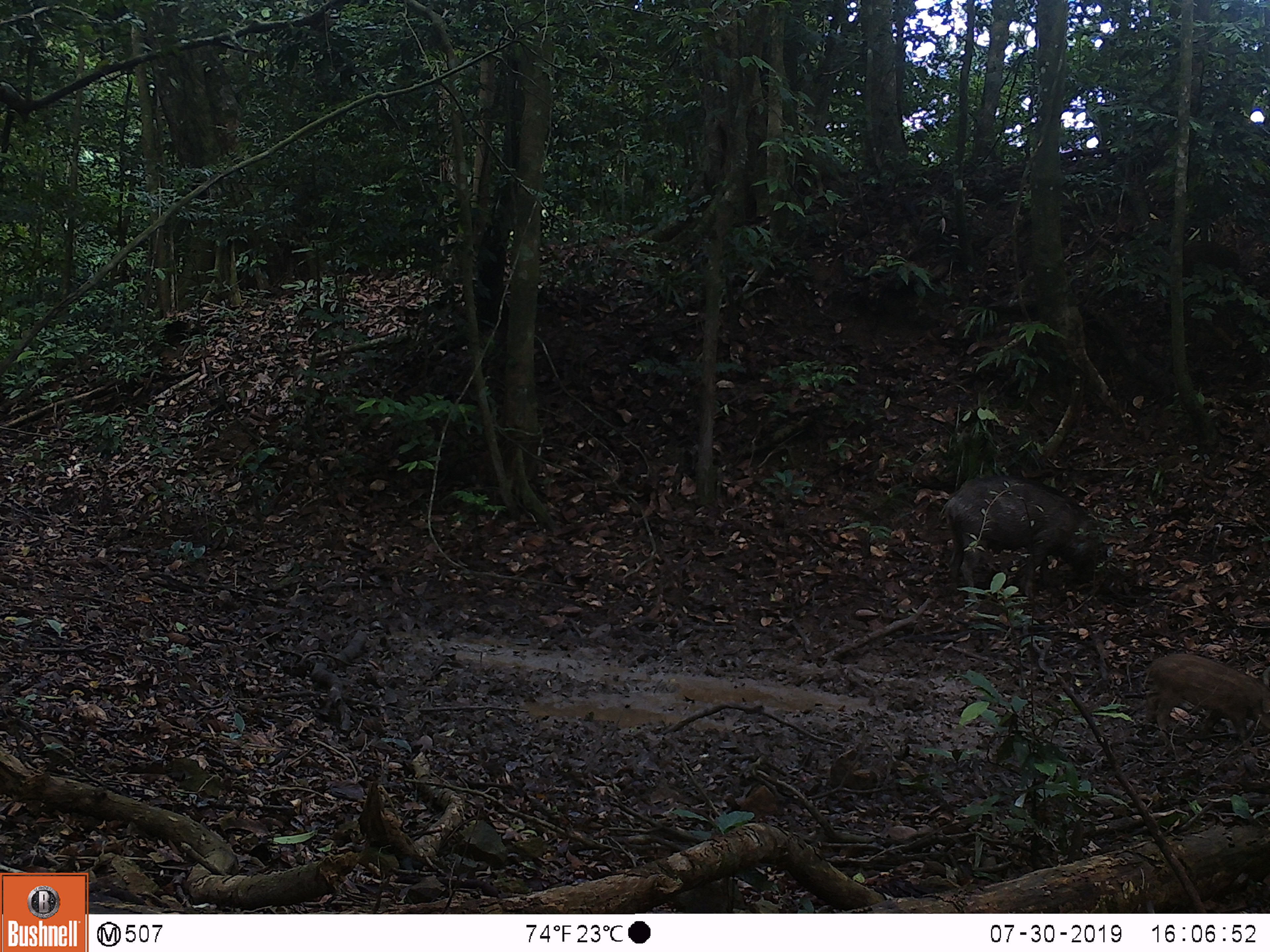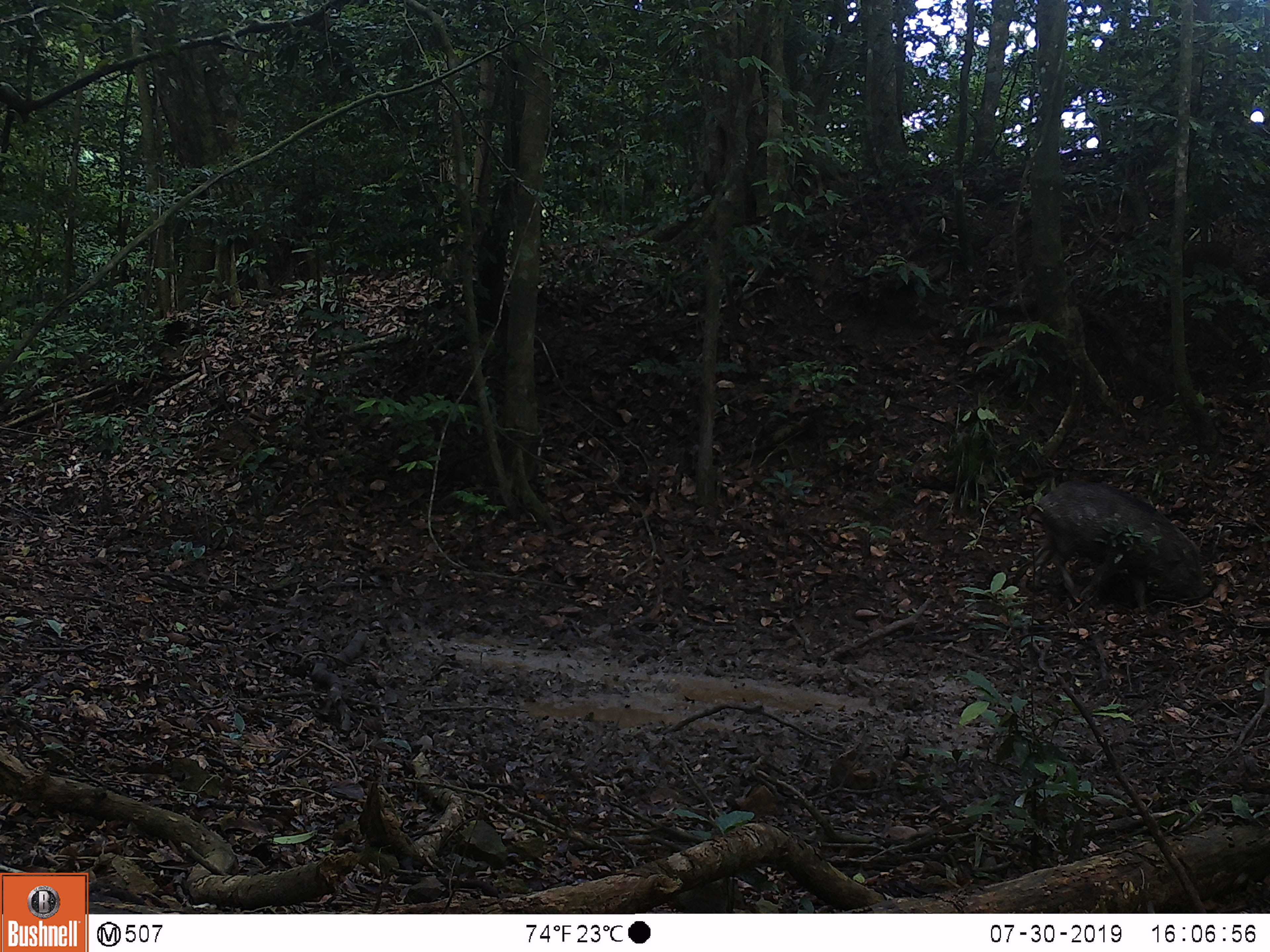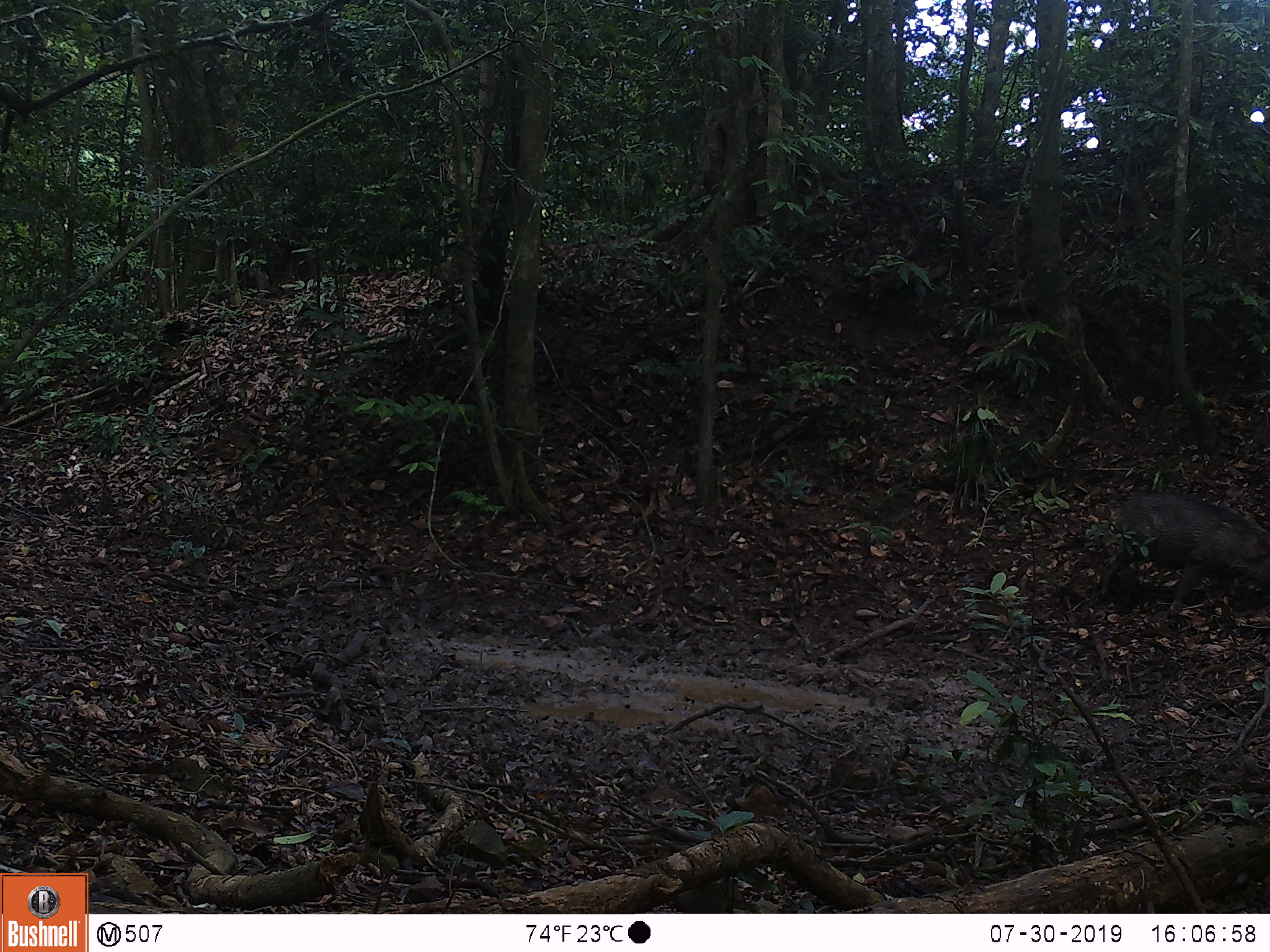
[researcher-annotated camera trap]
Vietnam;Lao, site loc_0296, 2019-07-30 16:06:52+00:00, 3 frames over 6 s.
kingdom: Animalia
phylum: Chordata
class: Mammalia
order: Artiodactyla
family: Suidae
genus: Sus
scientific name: Sus scrofa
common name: eurasian wild pig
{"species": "eurasian wild pig (Sus scrofa)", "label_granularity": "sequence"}